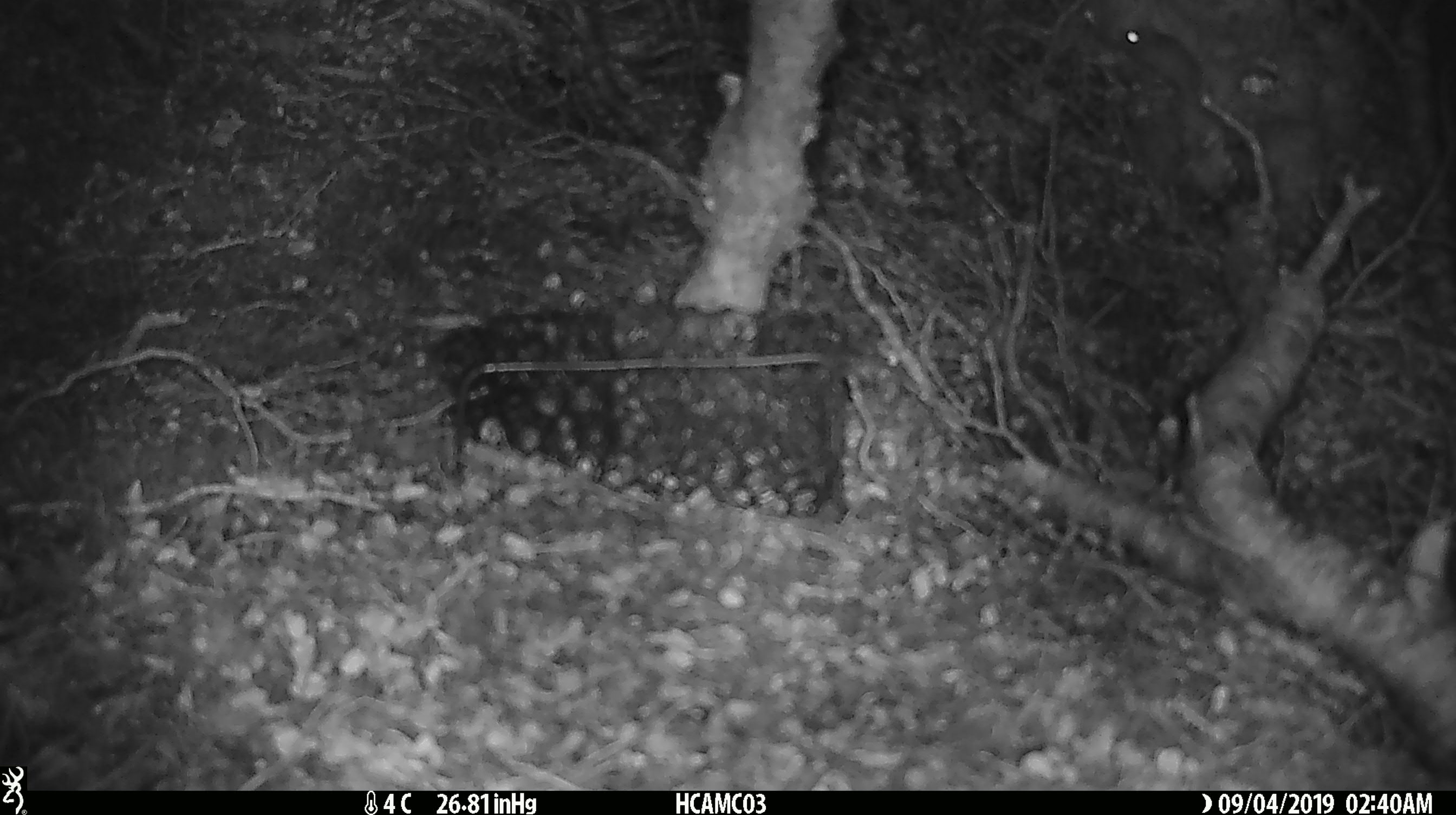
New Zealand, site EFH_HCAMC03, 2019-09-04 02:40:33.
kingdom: Animalia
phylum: Chordata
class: Mammalia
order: Rodentia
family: Muridae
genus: Mus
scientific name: Mus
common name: mouse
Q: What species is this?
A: Mouse (Mus).